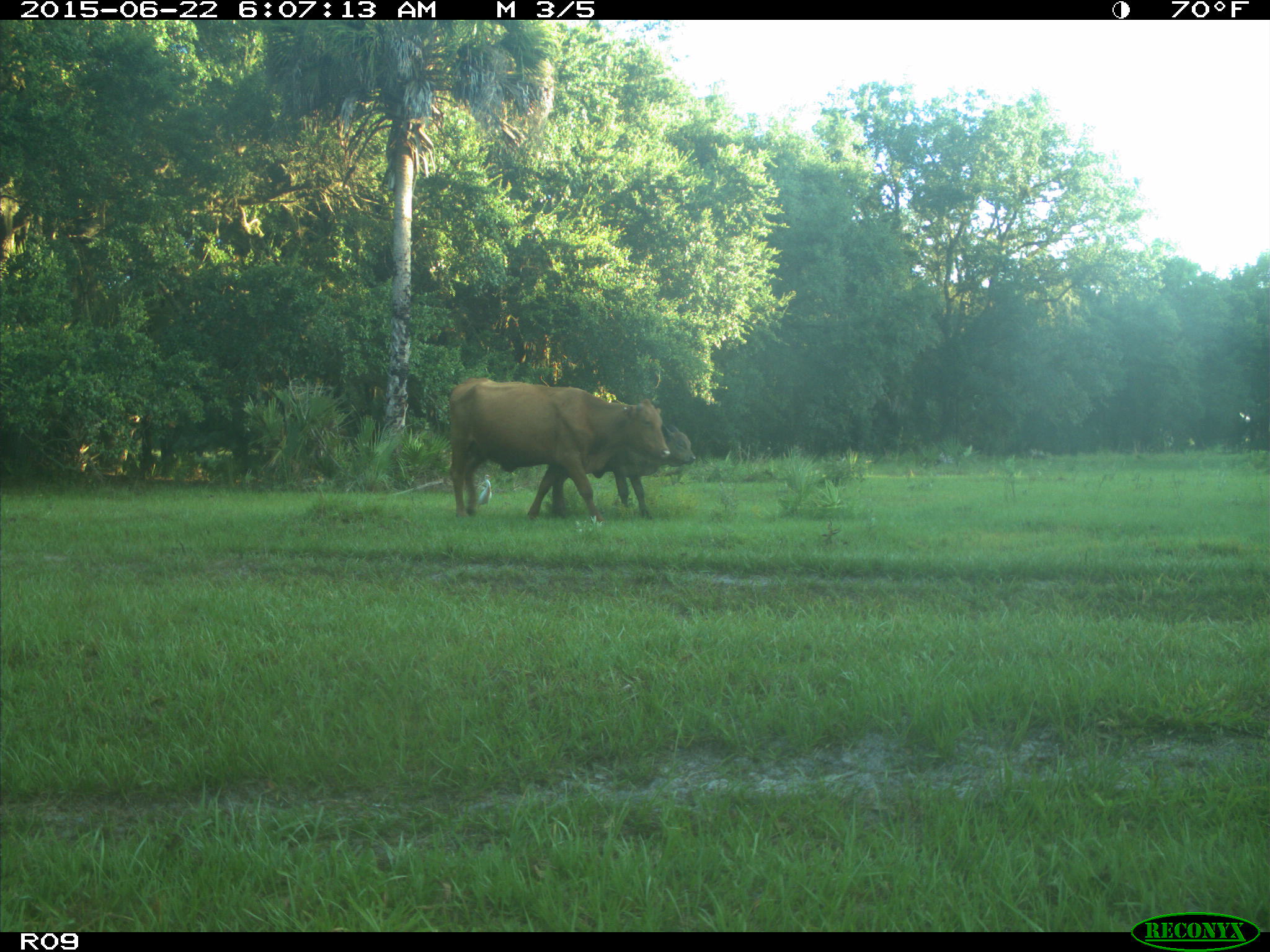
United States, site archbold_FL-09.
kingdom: Animalia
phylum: Chordata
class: Mammalia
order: Artiodactyla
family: Bovidae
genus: Bos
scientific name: Bos taurus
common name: domestic cow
Bos taurus (domestic cow).